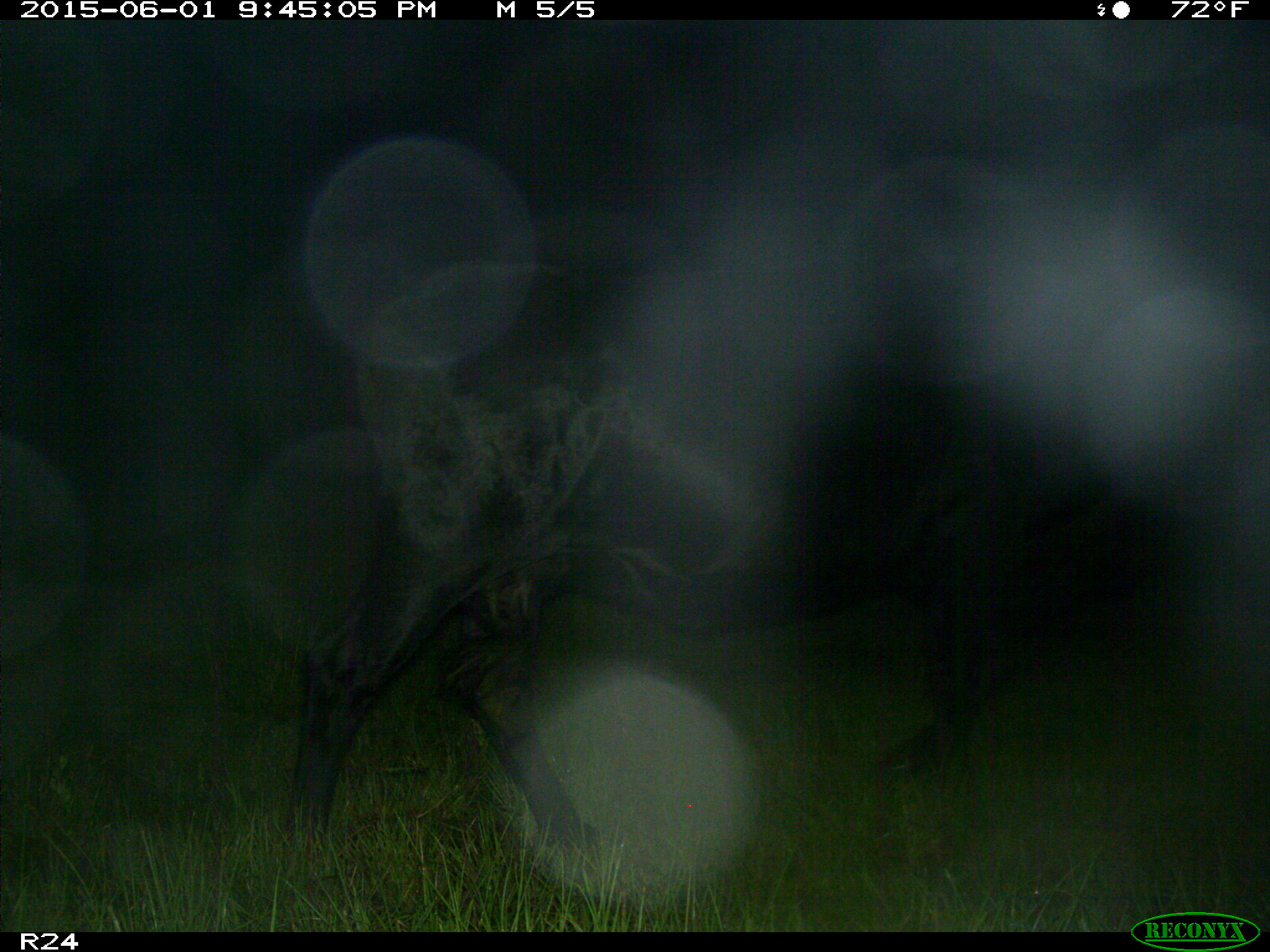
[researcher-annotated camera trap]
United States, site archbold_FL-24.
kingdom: Animalia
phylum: Chordata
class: Mammalia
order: Artiodactyla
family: Bovidae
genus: Bos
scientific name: Bos taurus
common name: domestic cow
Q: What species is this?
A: Bos taurus (domestic cow).